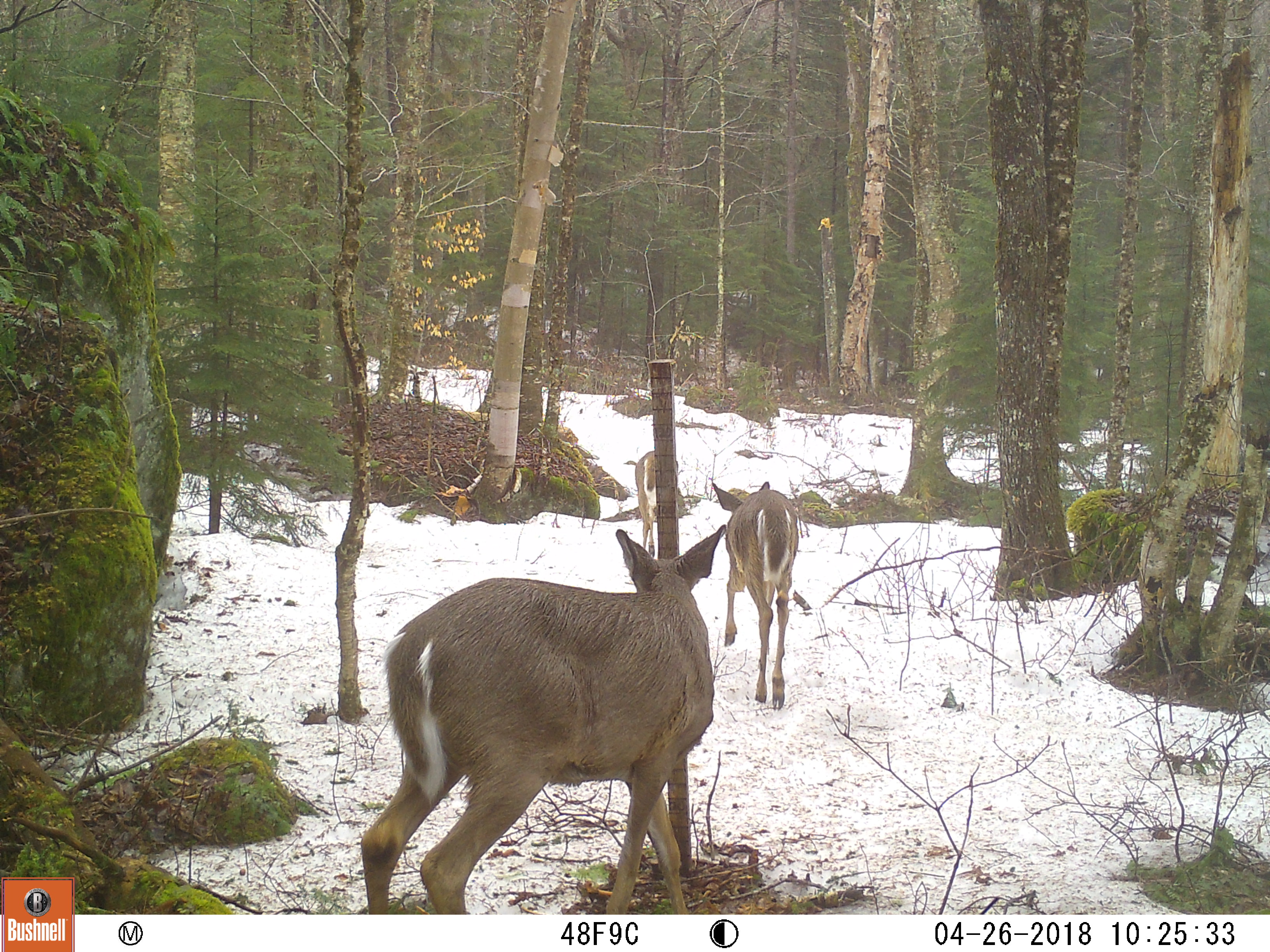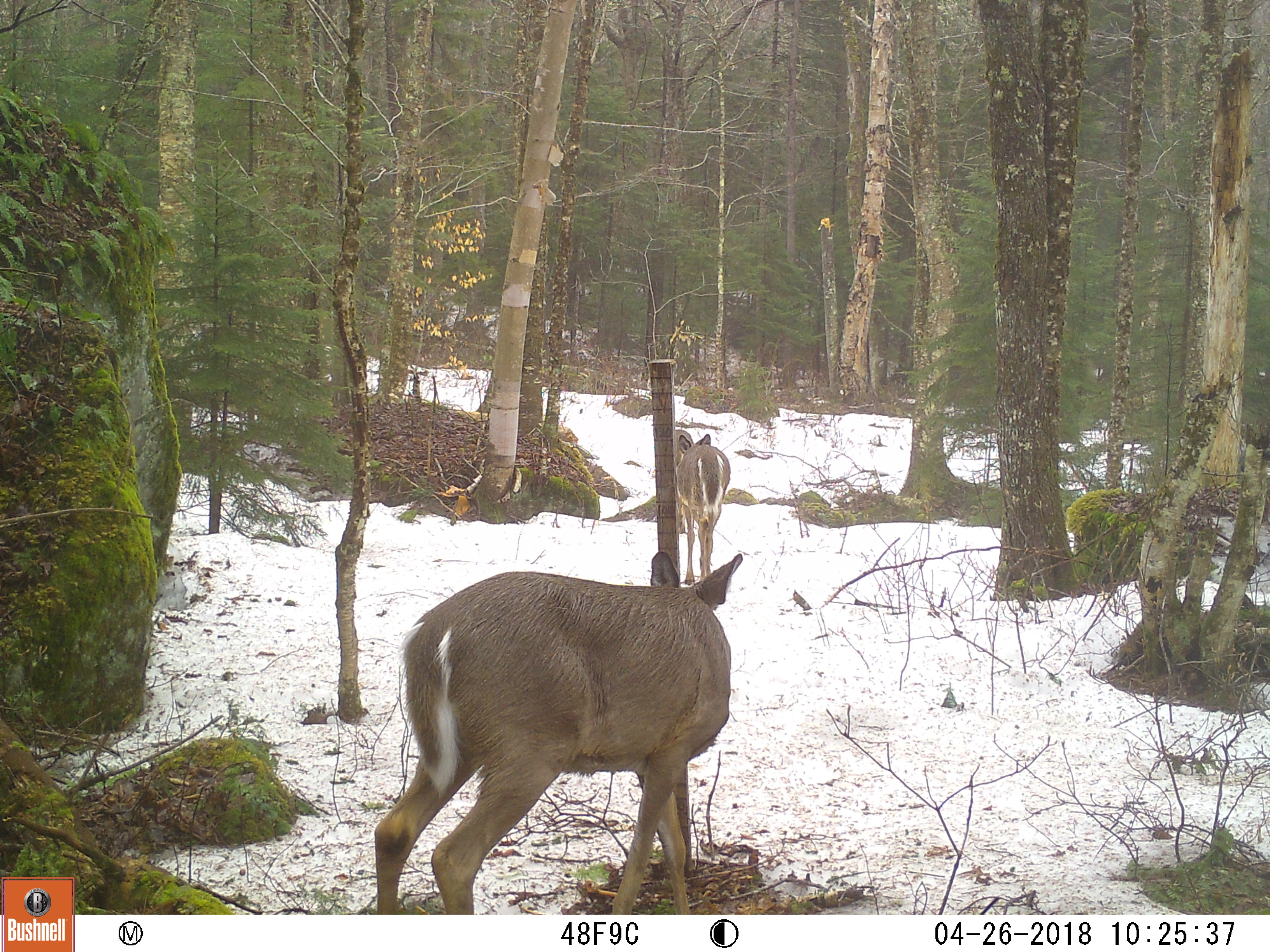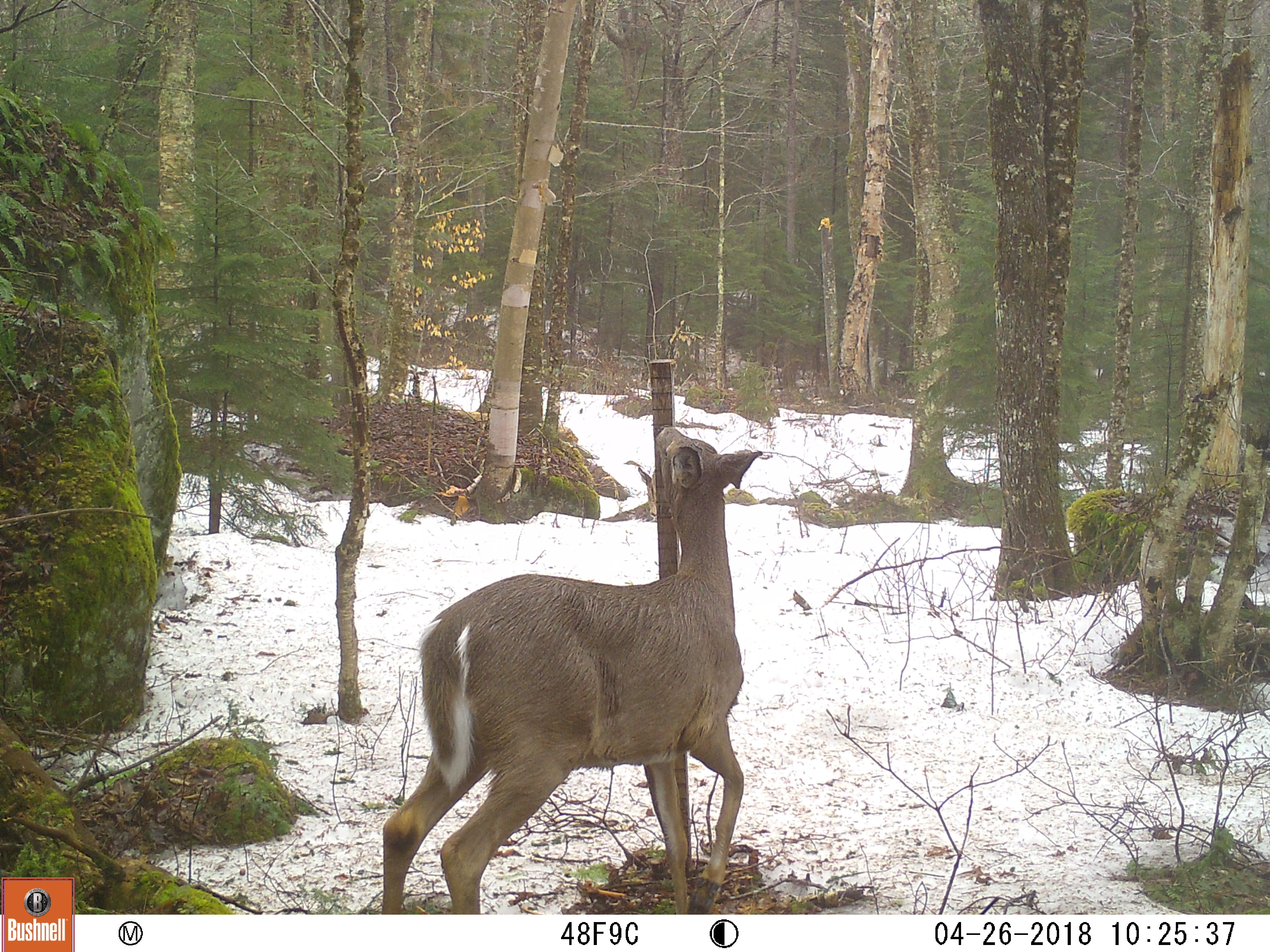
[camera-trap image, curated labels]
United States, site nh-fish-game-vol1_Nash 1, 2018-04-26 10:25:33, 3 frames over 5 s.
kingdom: Animalia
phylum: Chordata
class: Mammalia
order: Artiodactyla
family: Cervidae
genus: Odocoileus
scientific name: Odocoileus virginianus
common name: white-tailed deer